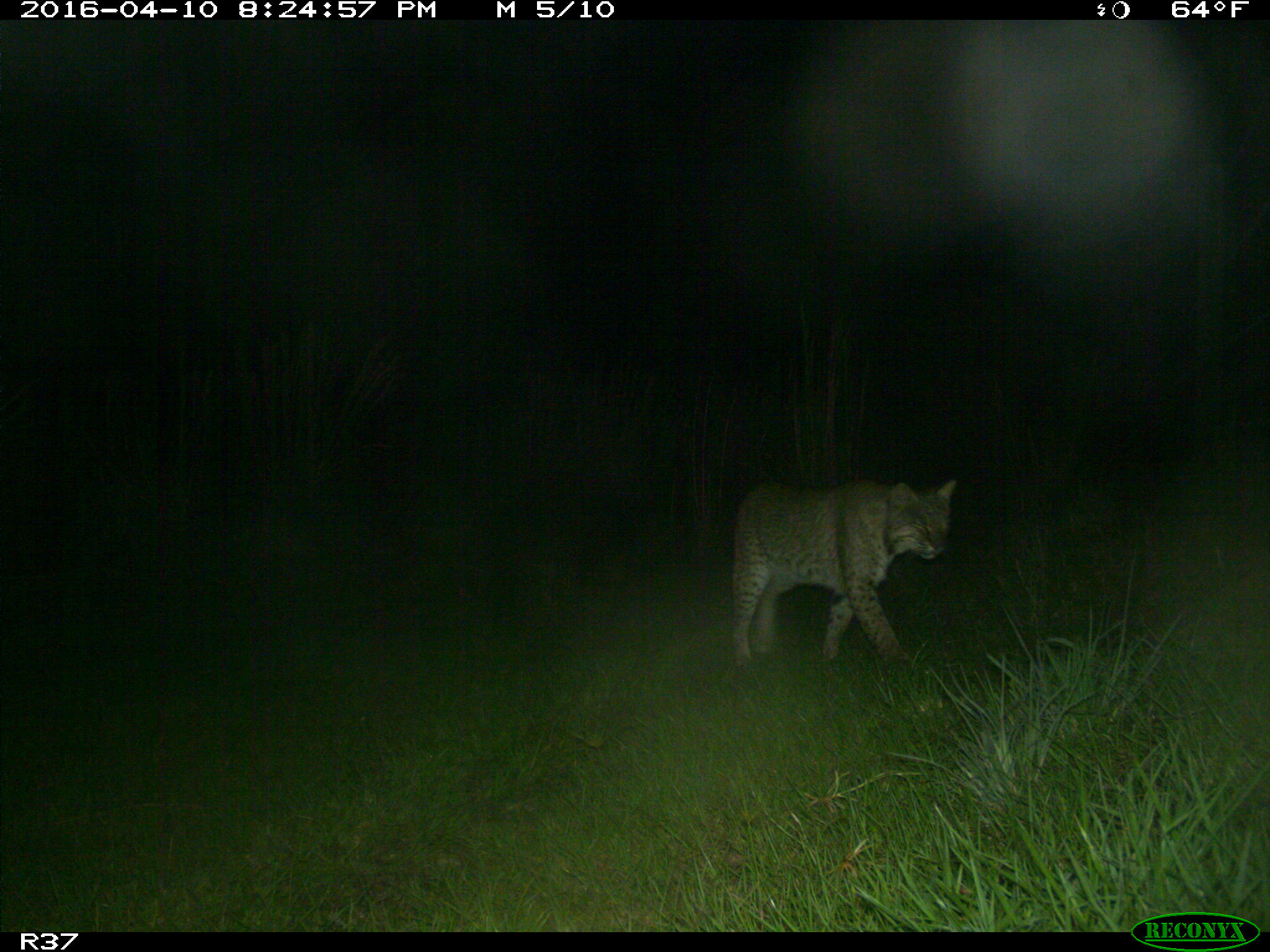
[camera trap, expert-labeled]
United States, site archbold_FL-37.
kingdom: Animalia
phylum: Chordata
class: Mammalia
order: Carnivora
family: Felidae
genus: Lynx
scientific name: Lynx rufus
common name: bobcat